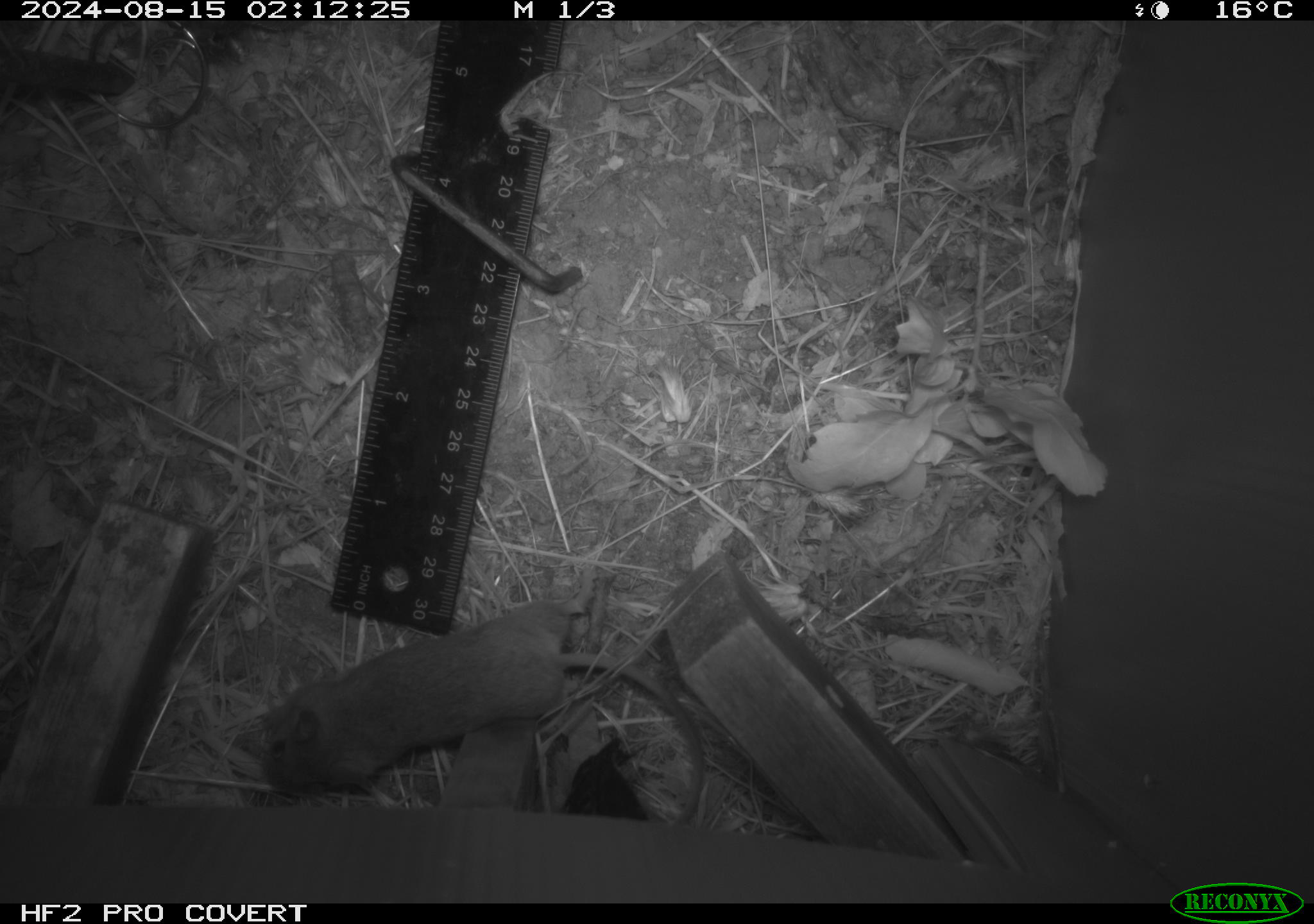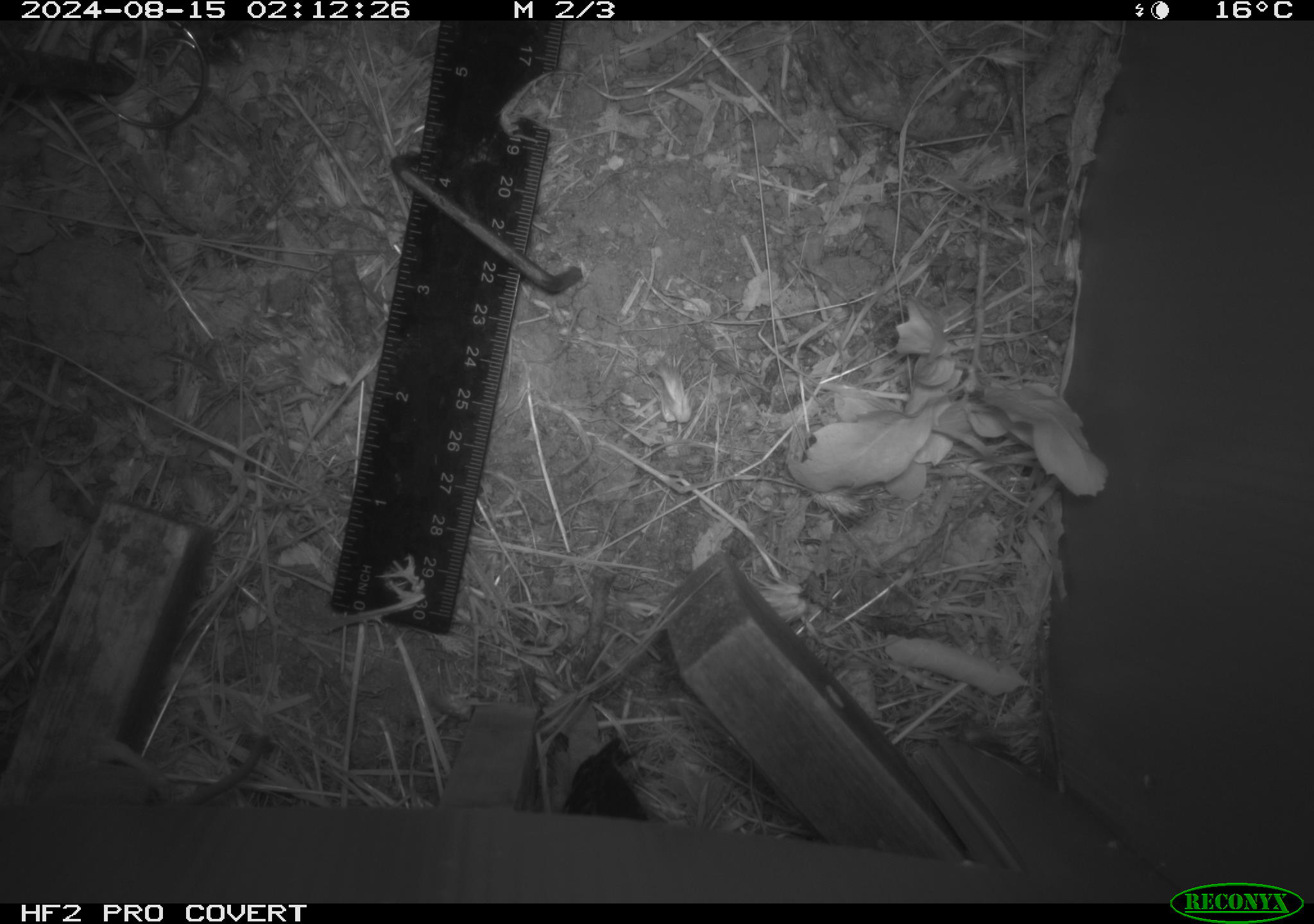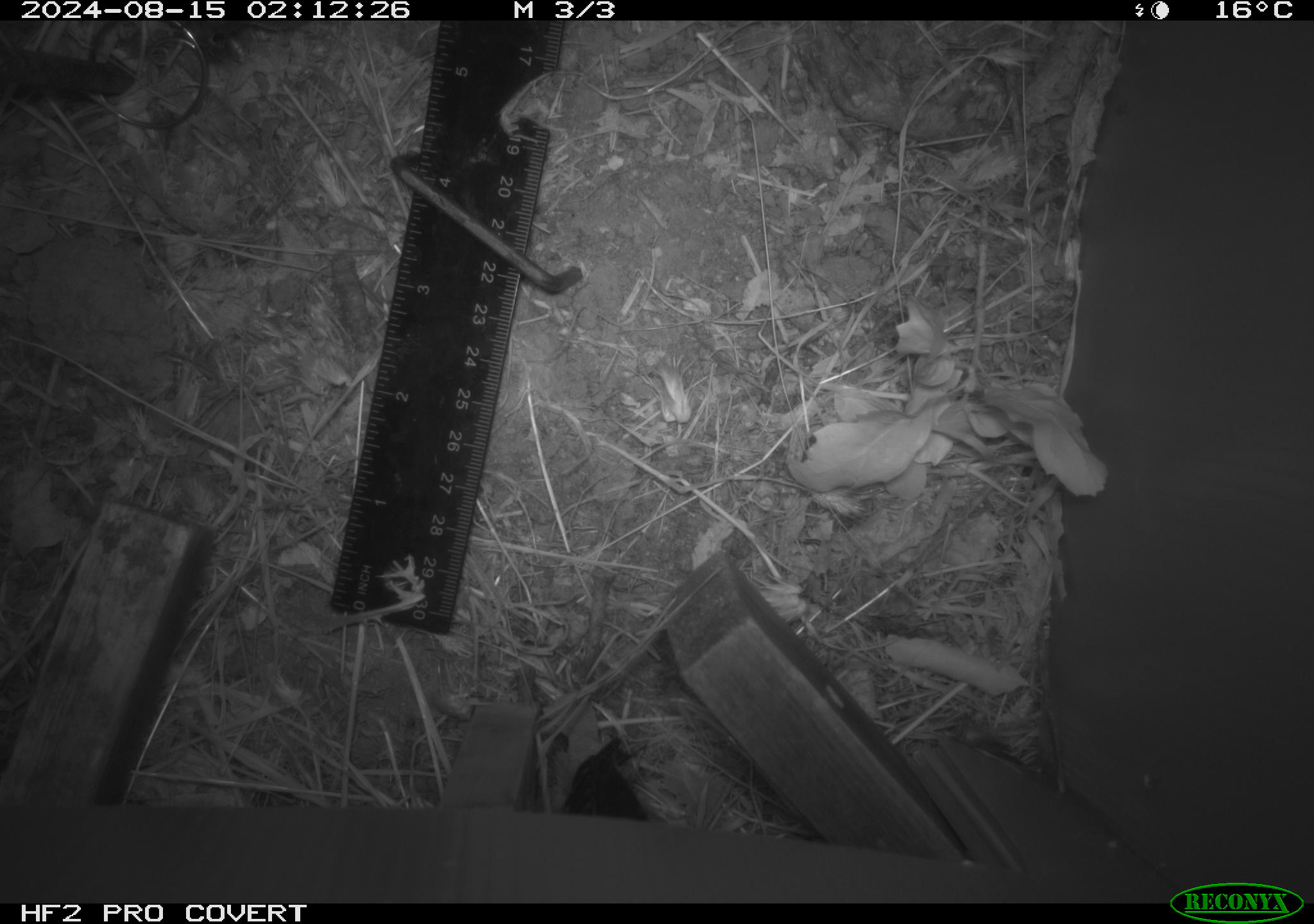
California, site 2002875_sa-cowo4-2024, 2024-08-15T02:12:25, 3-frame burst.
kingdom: Animalia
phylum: Chordata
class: Mammalia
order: Rodentia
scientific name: Rodentia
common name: mouse species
Mouse species (Rodentia).